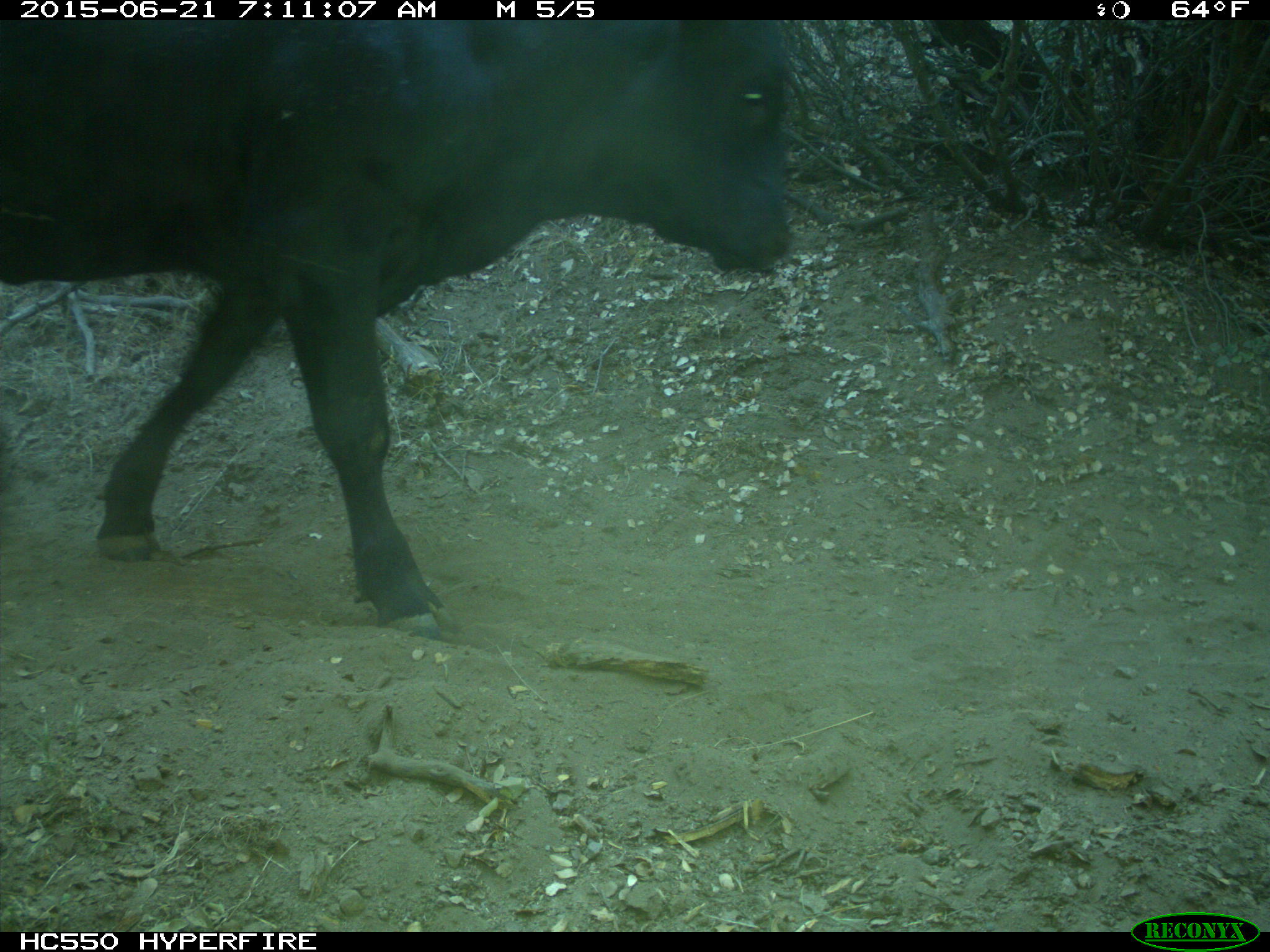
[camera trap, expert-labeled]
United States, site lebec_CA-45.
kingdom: Animalia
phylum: Chordata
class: Mammalia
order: Artiodactyla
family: Bovidae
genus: Bos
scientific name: Bos taurus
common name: domestic cow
Bos taurus (domestic cow).